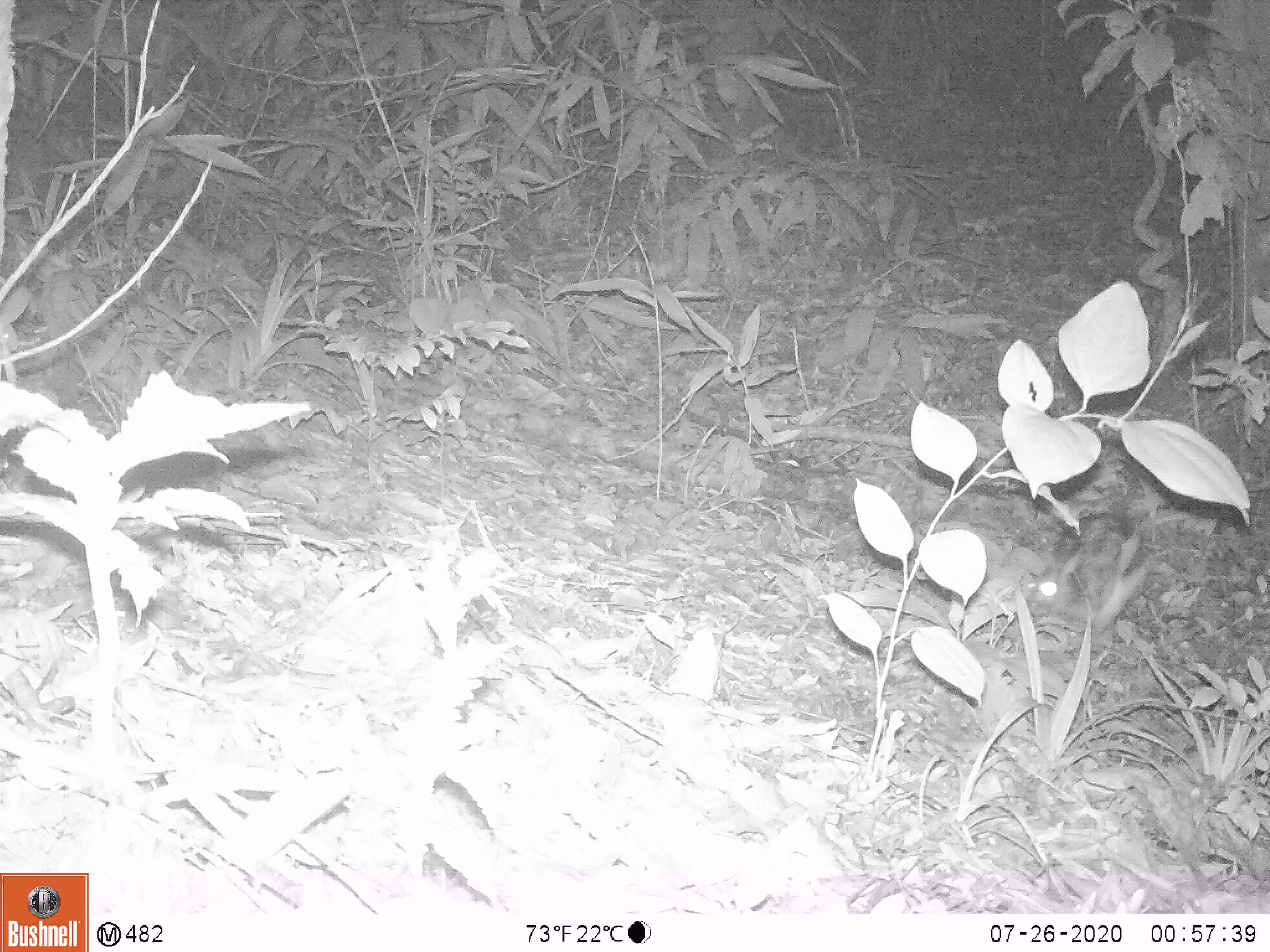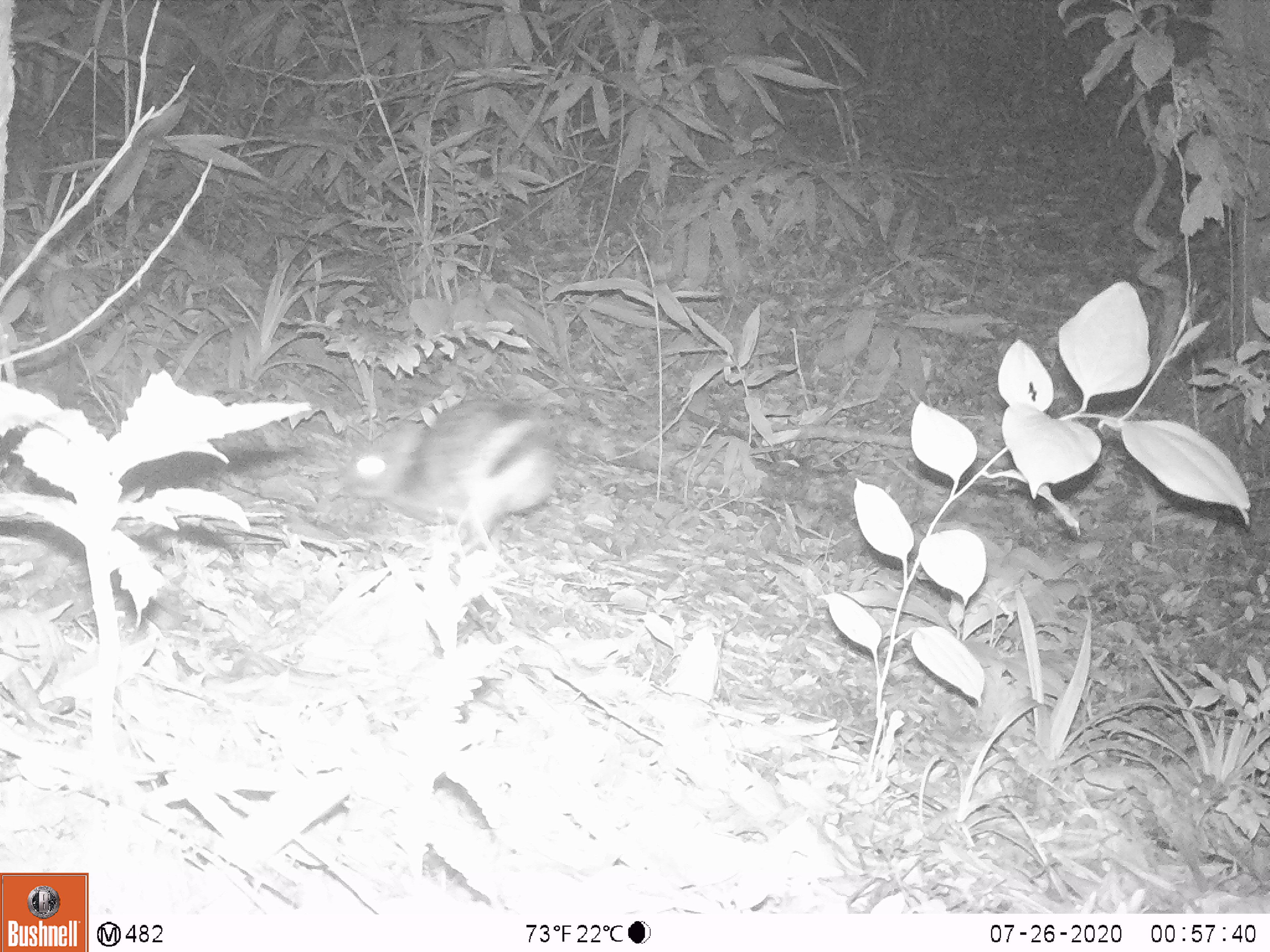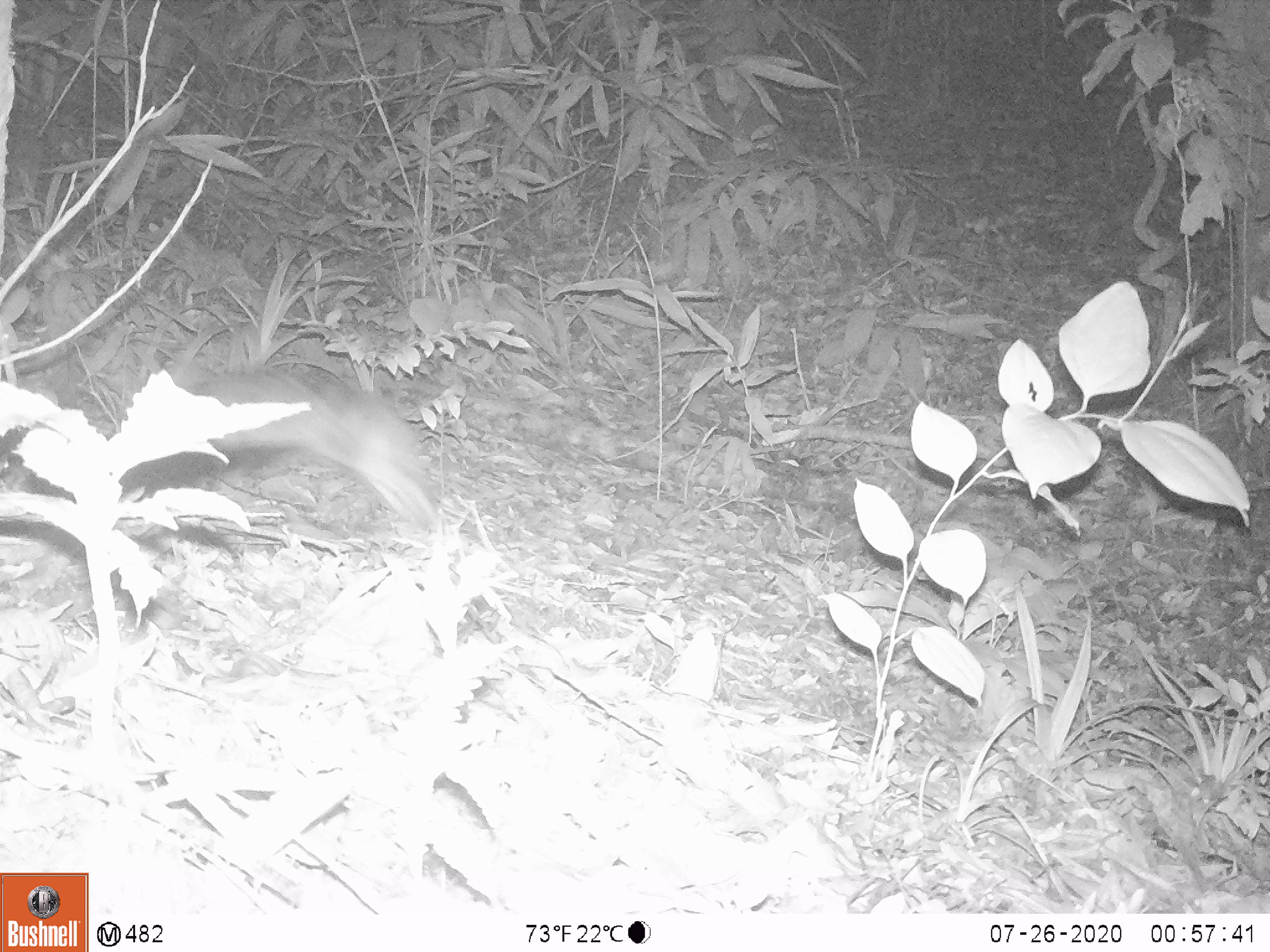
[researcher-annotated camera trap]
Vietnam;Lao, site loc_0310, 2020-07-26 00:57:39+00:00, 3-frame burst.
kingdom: Animalia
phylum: Chordata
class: Mammalia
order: Lagomorpha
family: Leporidae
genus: Nesolagus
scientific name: Nesolagus timminsi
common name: annamite striped rabbit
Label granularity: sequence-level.